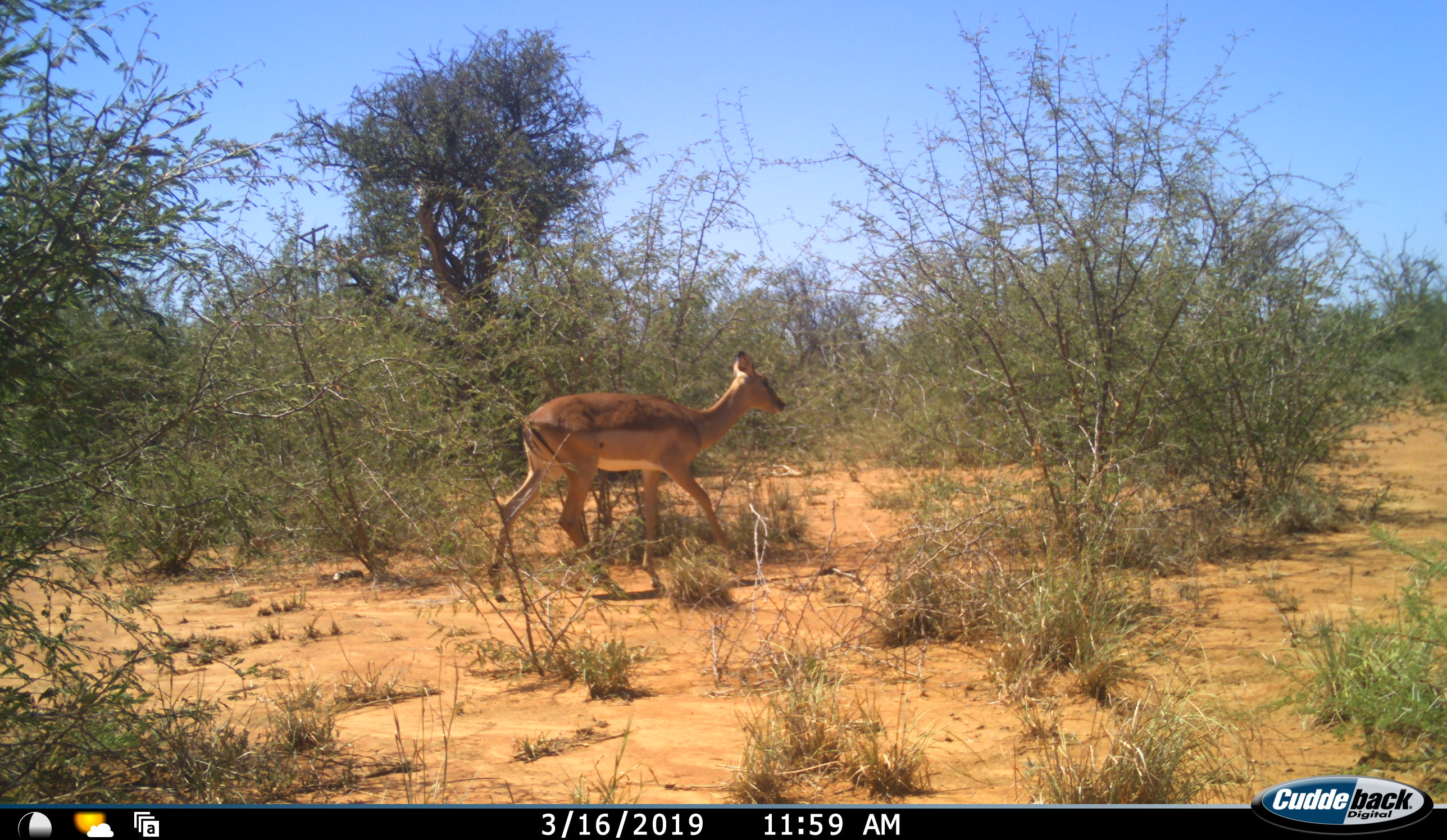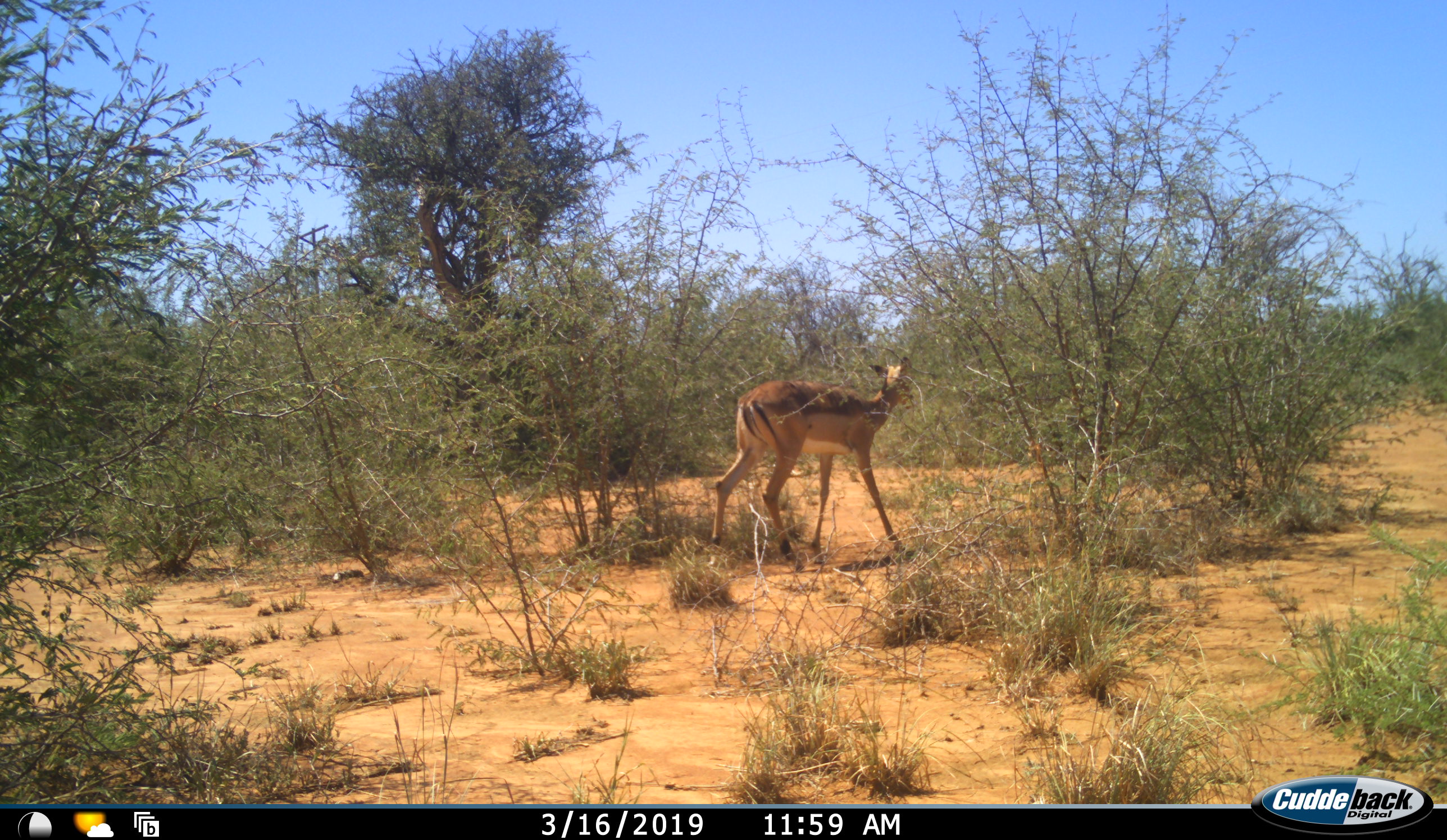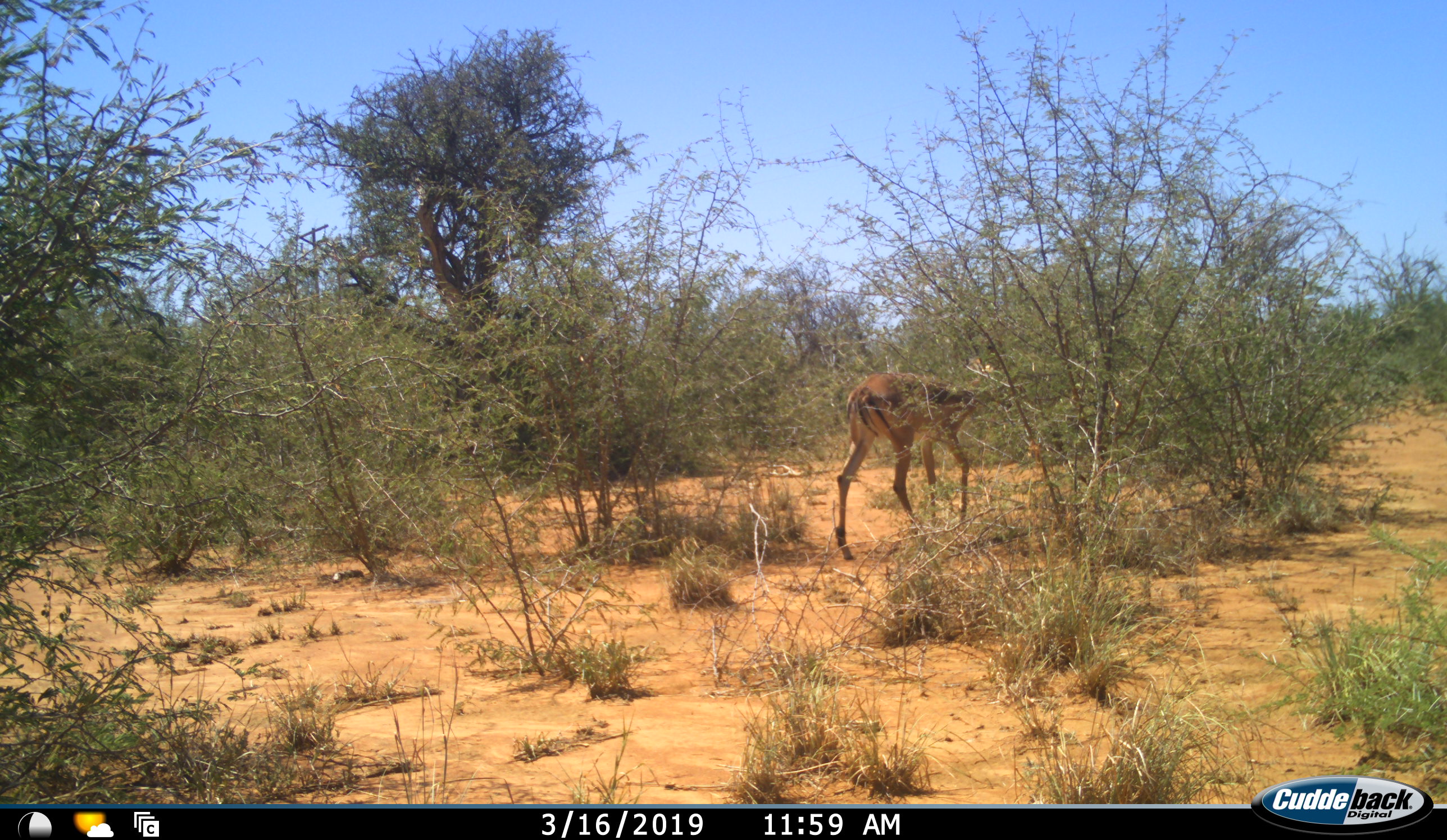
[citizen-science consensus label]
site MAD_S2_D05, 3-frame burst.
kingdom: Animalia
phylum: Chordata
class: Mammalia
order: Artiodactyla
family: Bovidae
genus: Aepyceros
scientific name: Aepyceros melampus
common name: impala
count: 1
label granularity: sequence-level